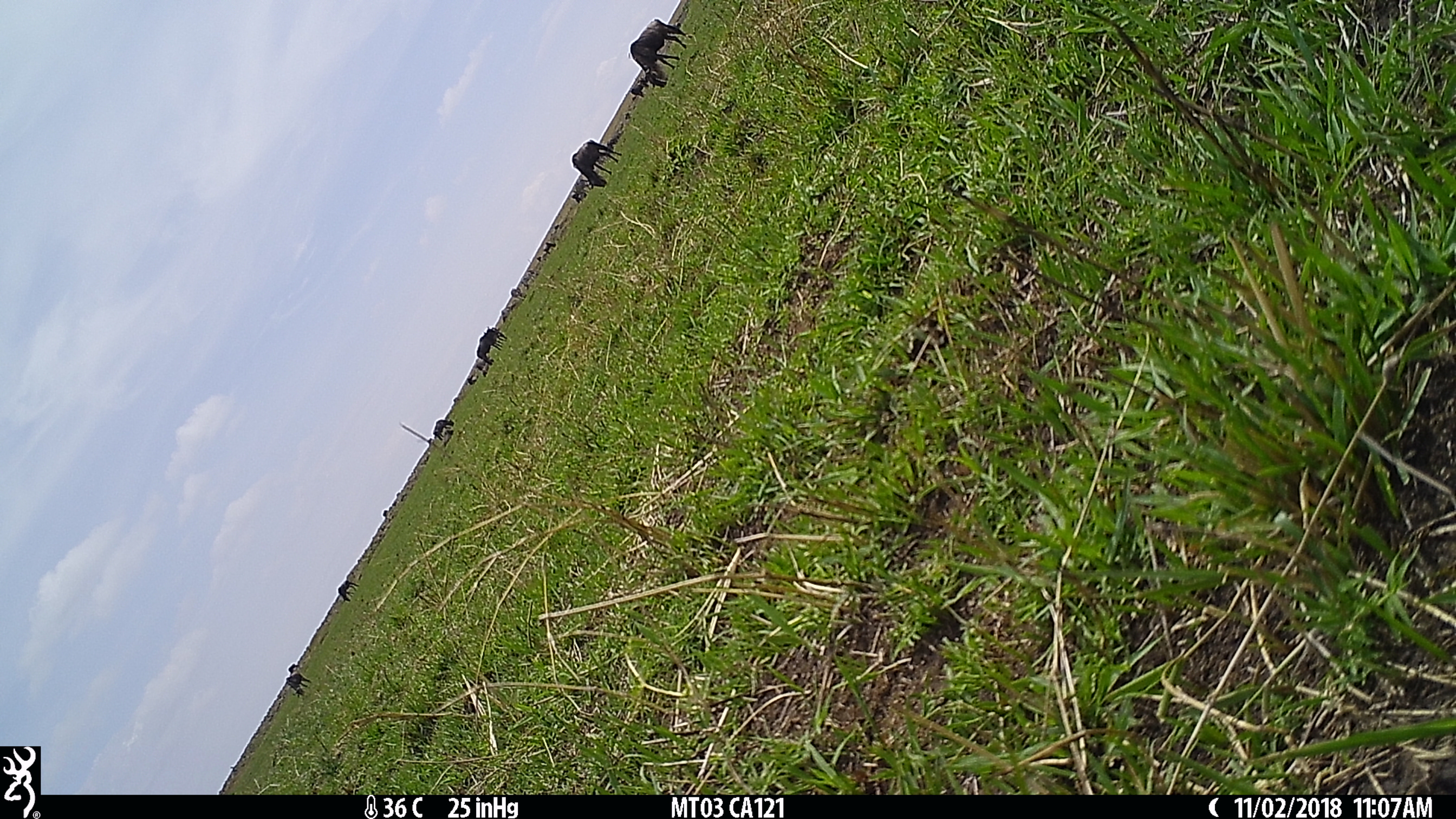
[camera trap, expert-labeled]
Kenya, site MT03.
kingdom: Animalia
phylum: Chordata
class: Mammalia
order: Artiodactyla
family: Bovidae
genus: Connochaetes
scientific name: Connochaetes taurinus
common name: blue wildebeest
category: wildebeest